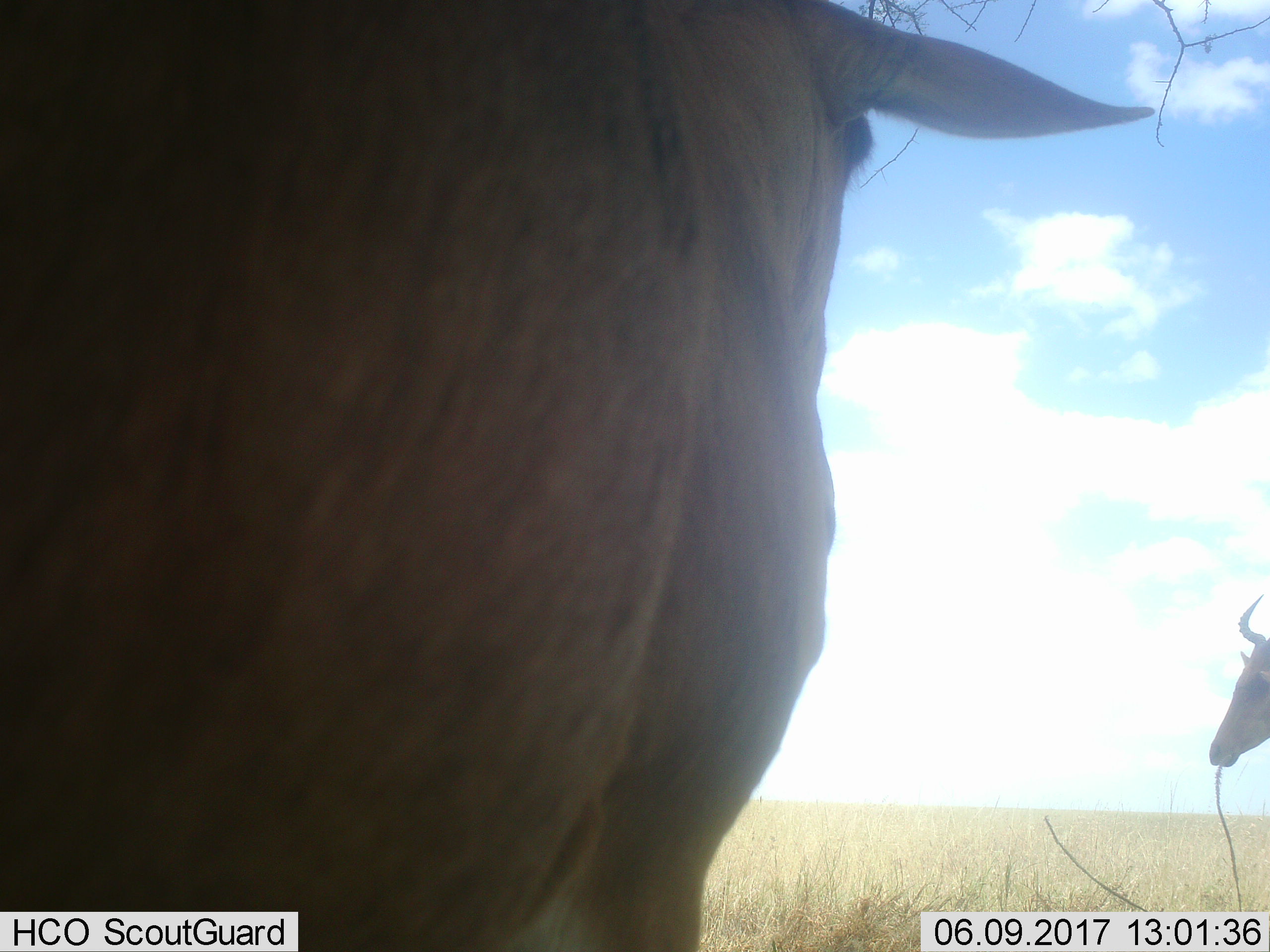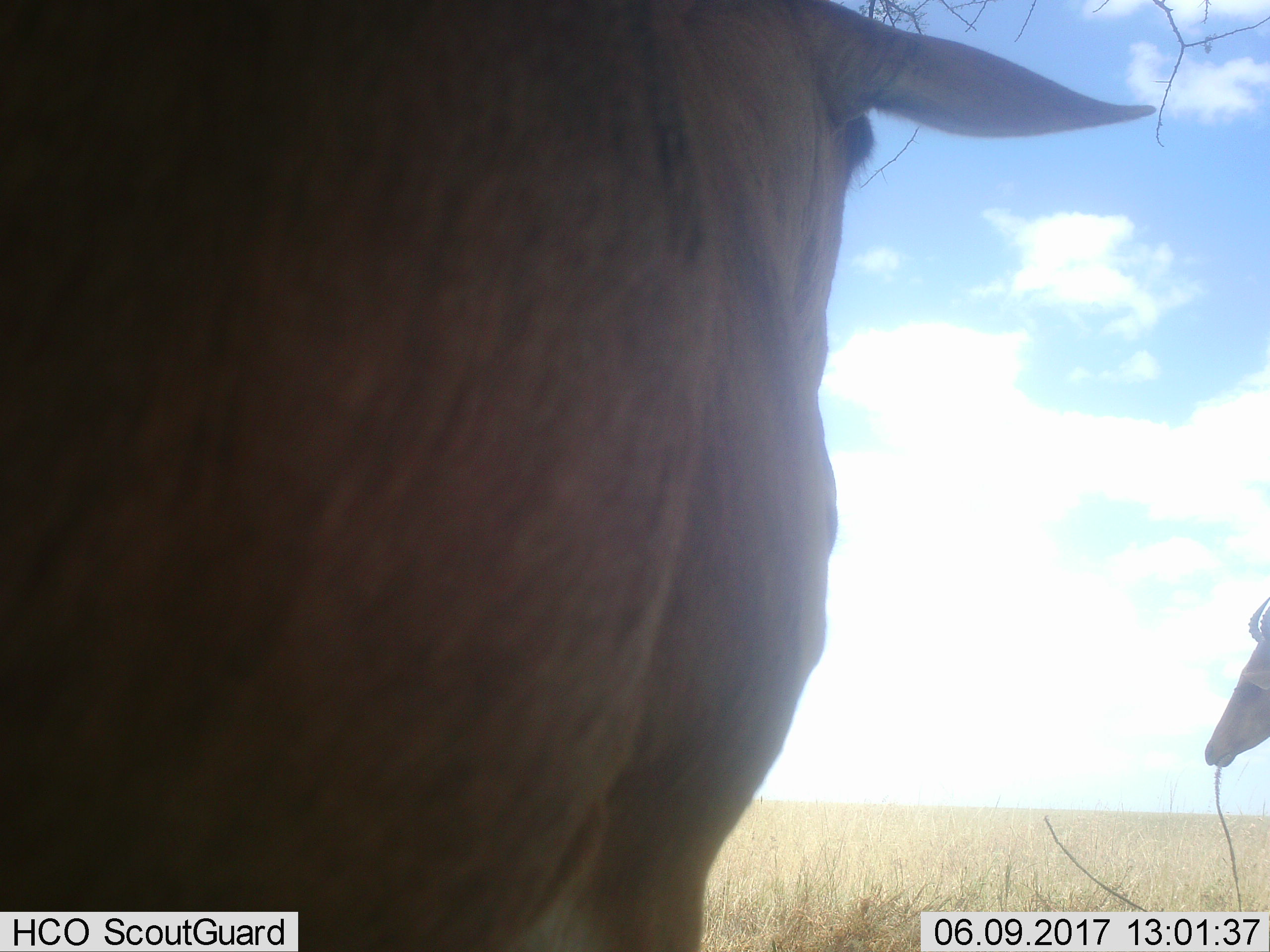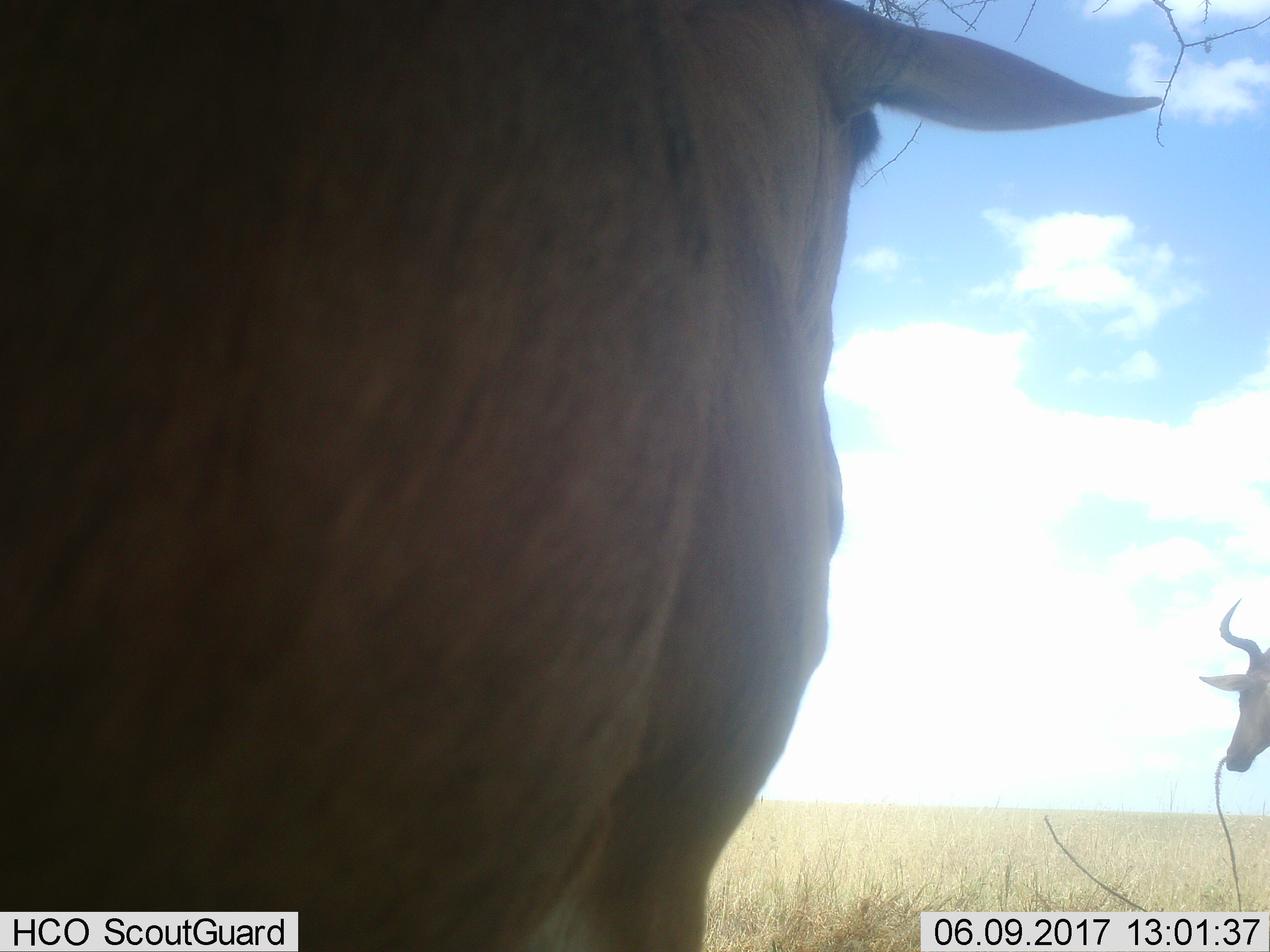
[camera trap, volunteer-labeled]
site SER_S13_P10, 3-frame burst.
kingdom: Animalia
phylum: Chordata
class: Mammalia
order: Artiodactyla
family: Bovidae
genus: Alcelaphus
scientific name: Alcelaphus buselaphus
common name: hartebeest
Hartebeest (Alcelaphus buselaphus), count 2. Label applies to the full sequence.